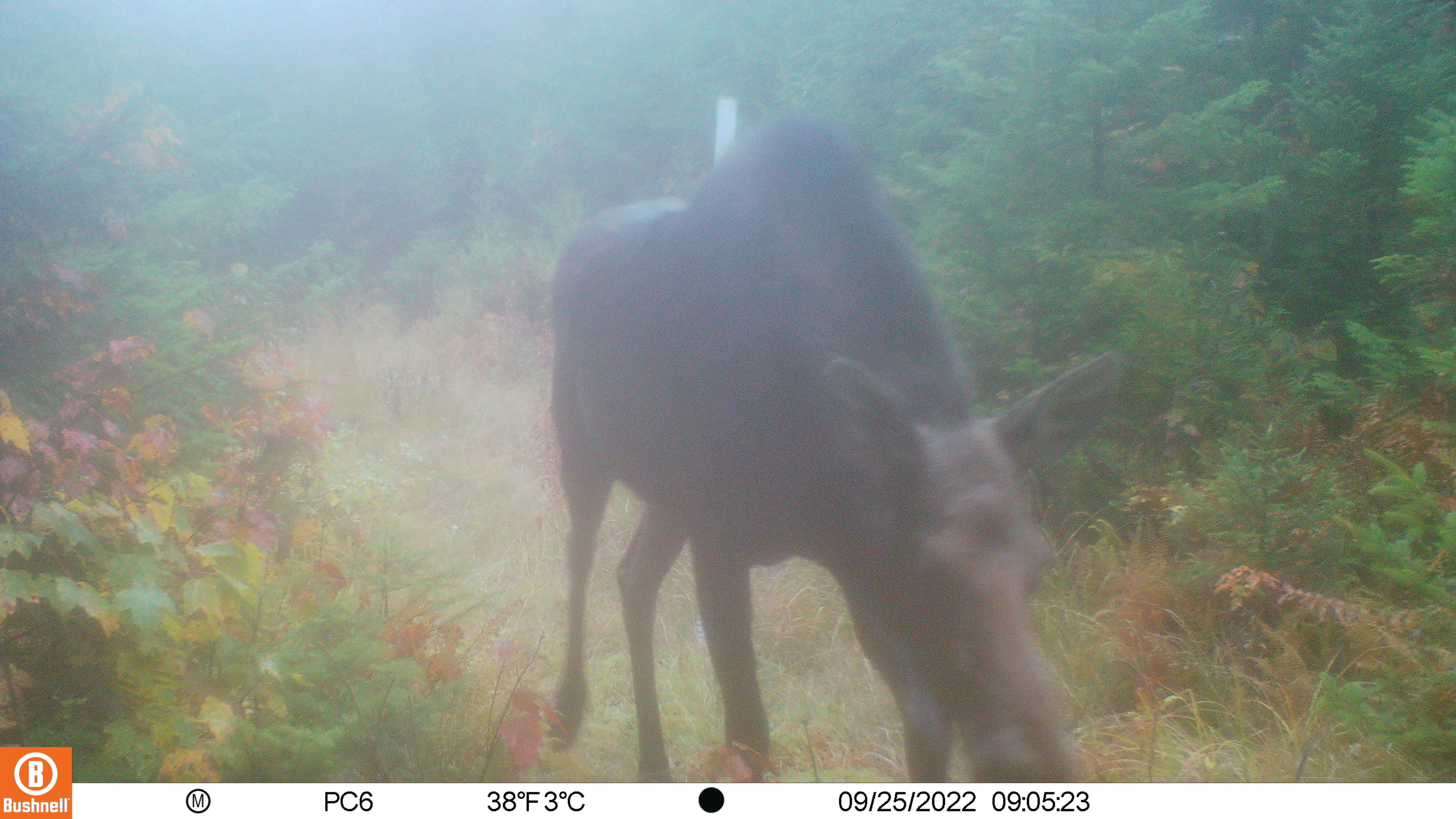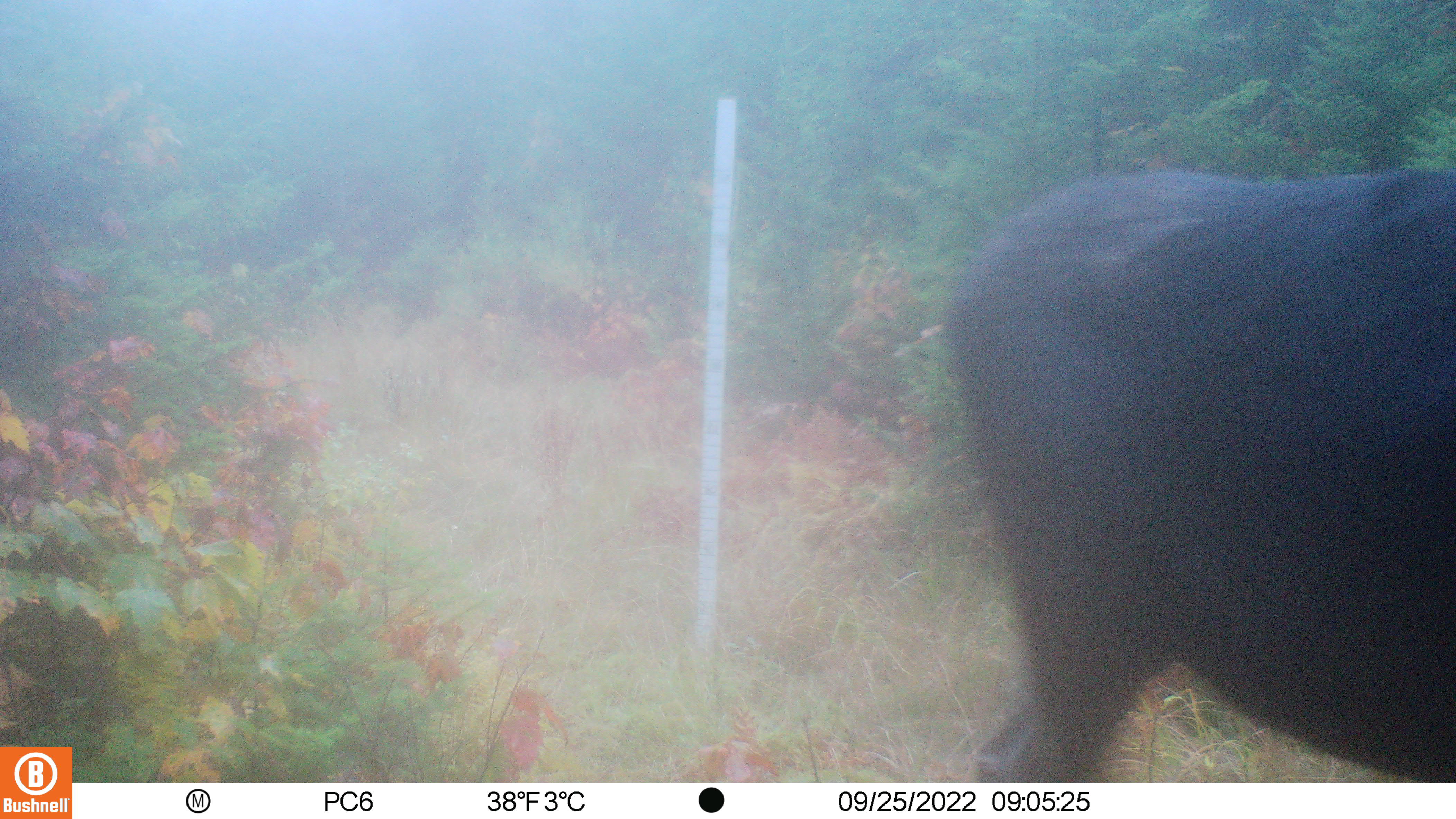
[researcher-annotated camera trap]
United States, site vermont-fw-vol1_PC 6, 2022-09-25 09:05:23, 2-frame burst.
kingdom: Animalia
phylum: Chordata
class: Mammalia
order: Artiodactyla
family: Cervidae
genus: Alces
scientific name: Alces alces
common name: moose